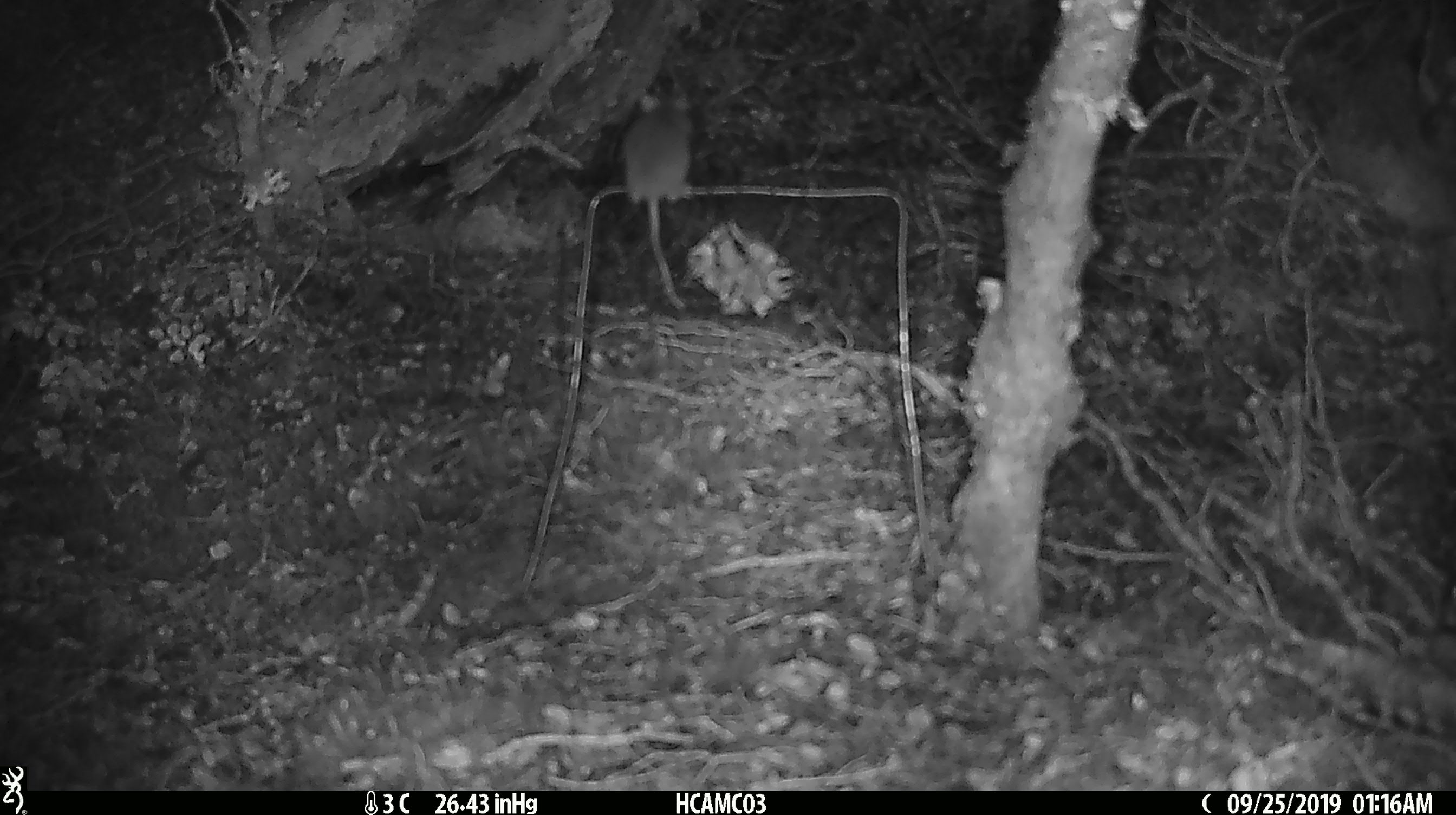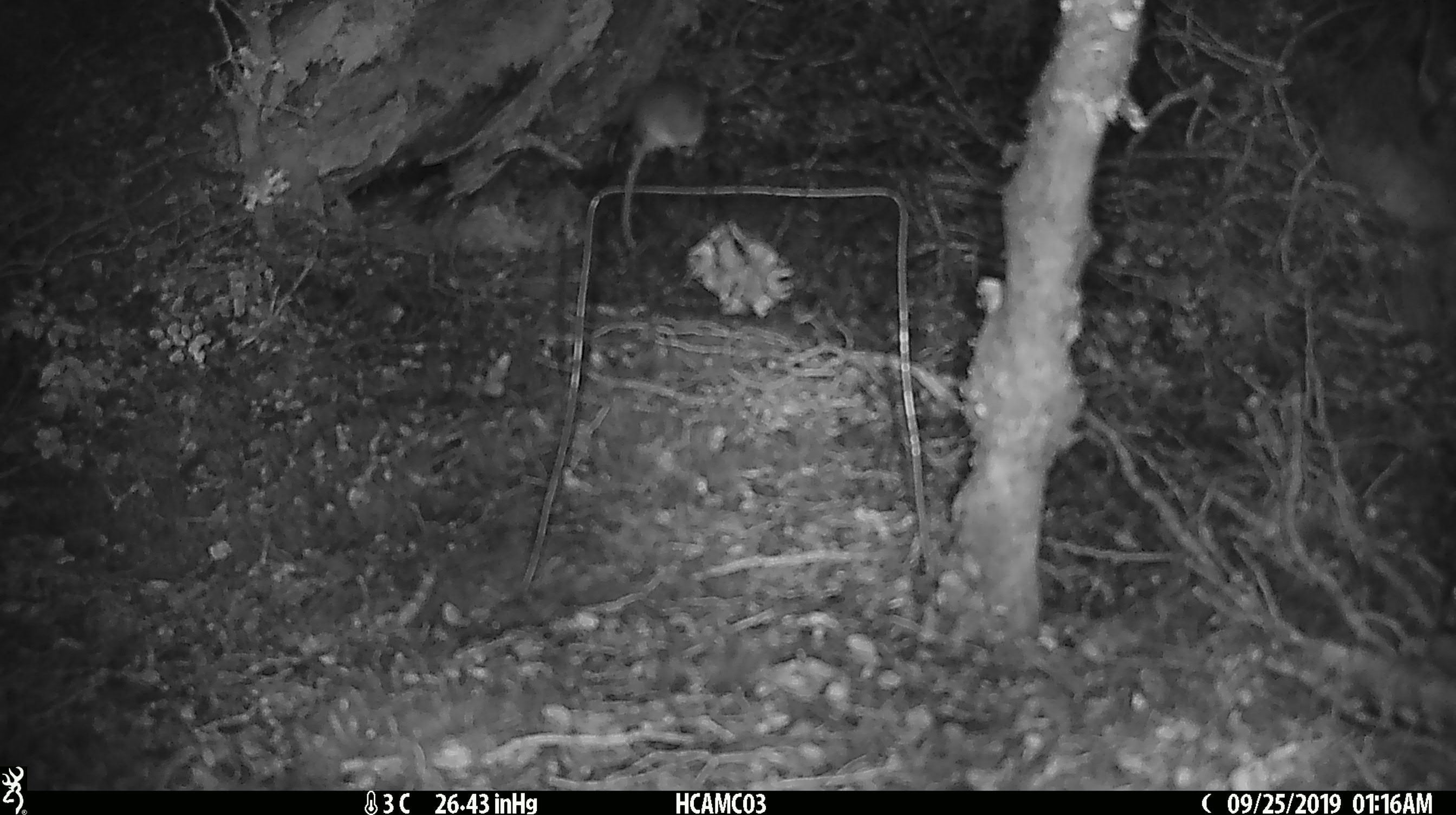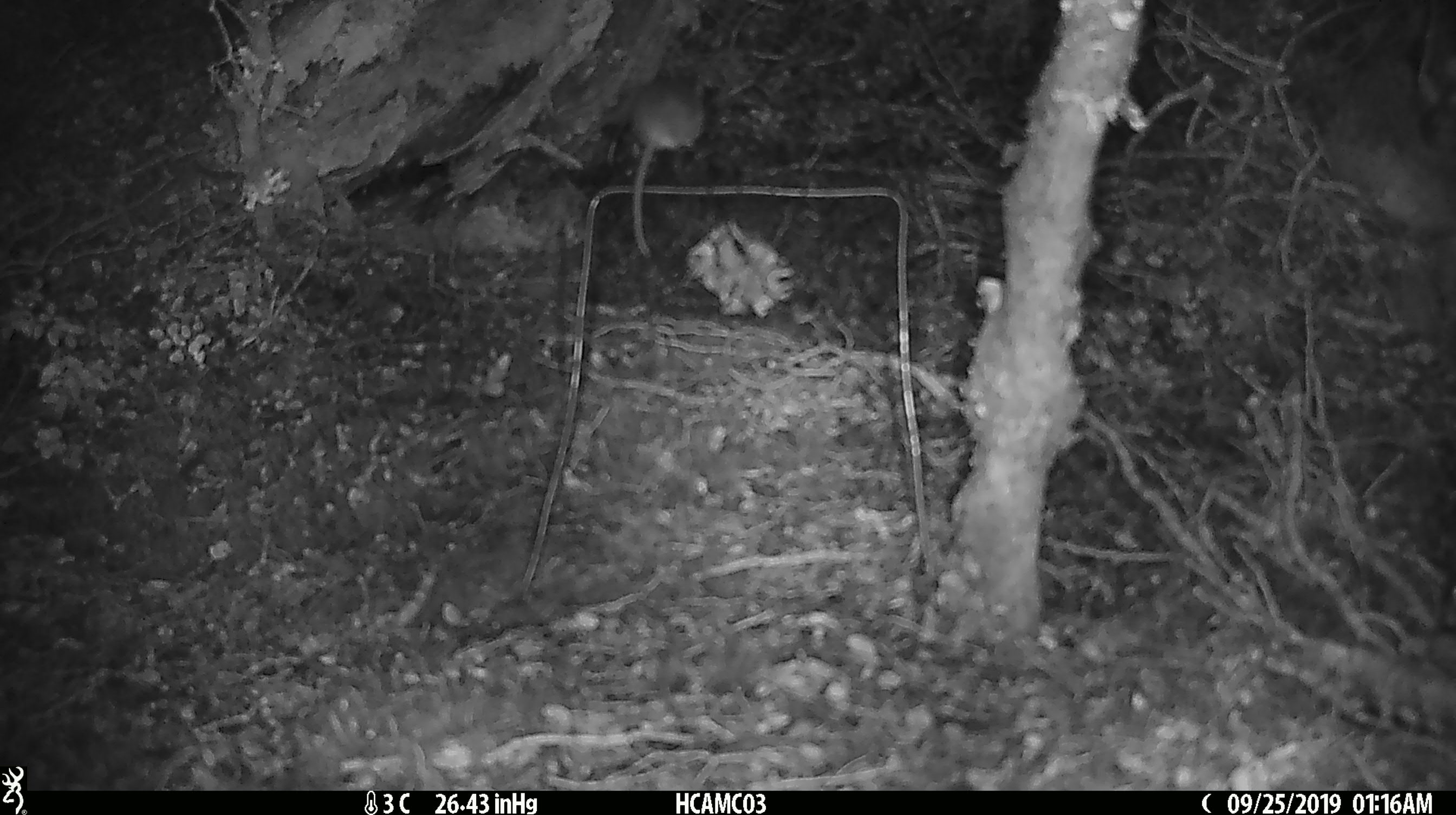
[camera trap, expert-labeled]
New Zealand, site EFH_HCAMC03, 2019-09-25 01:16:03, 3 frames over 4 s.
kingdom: Animalia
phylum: Chordata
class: Mammalia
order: Rodentia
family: Muridae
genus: Mus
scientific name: Mus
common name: mouse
Mouse (Mus).